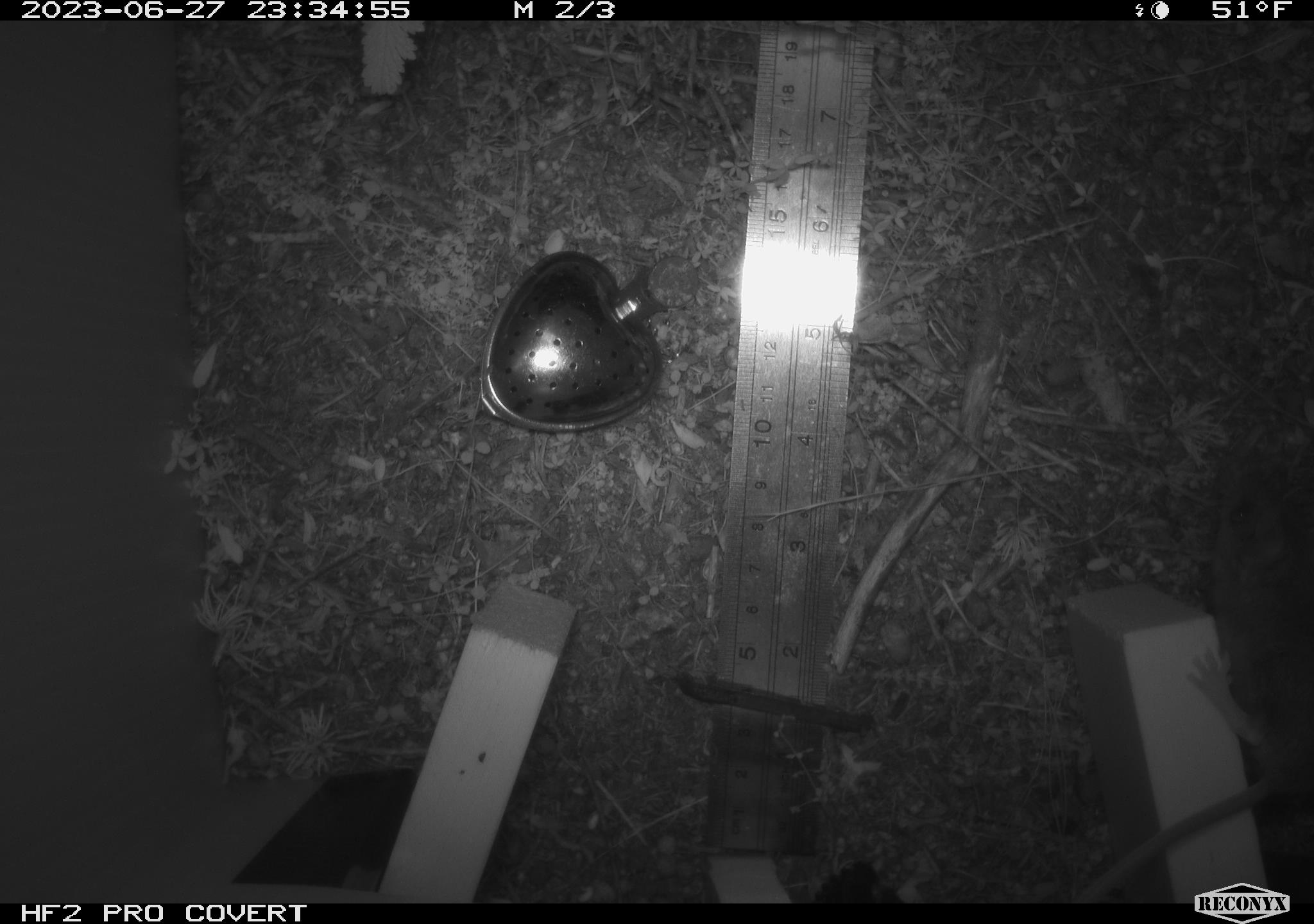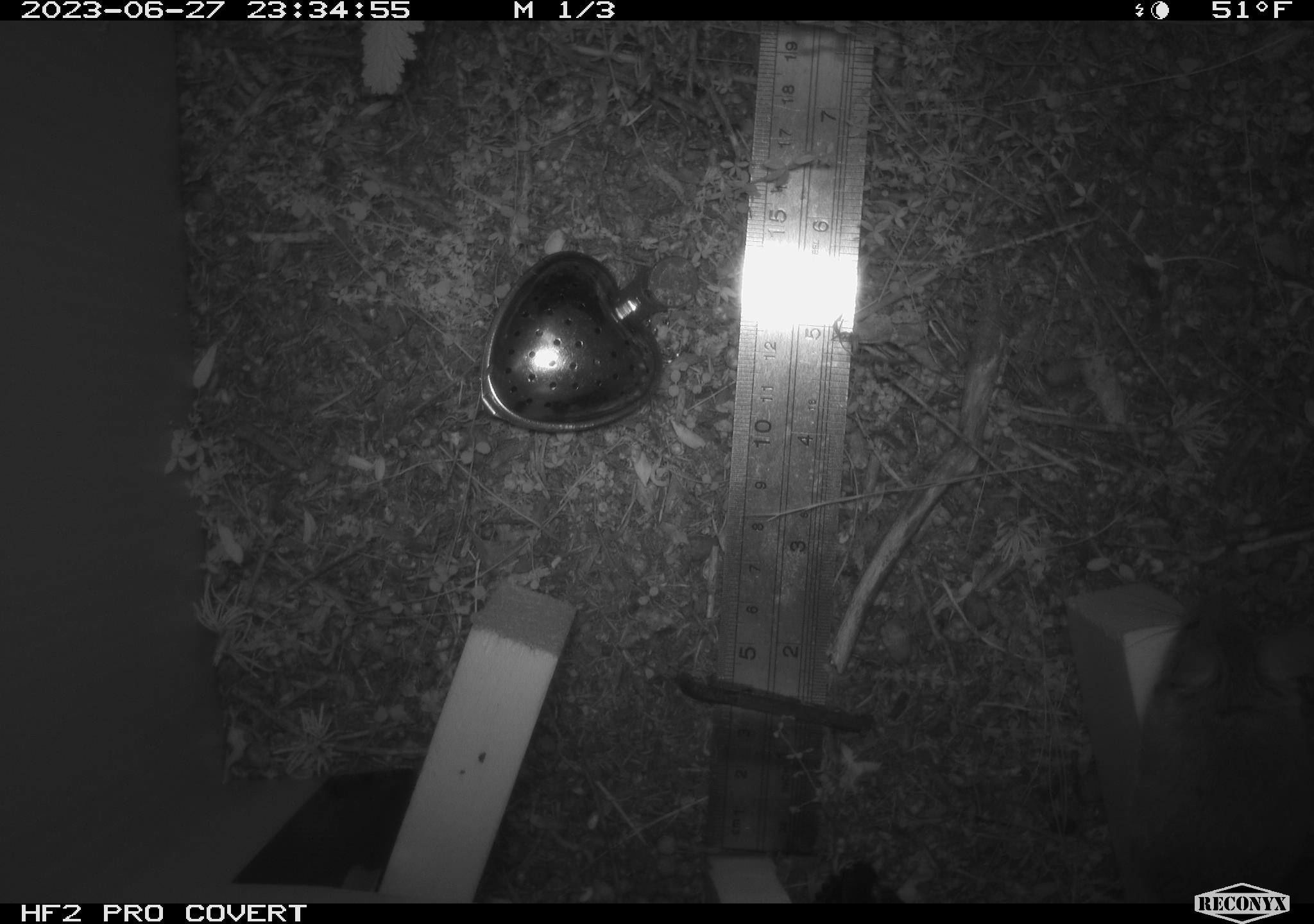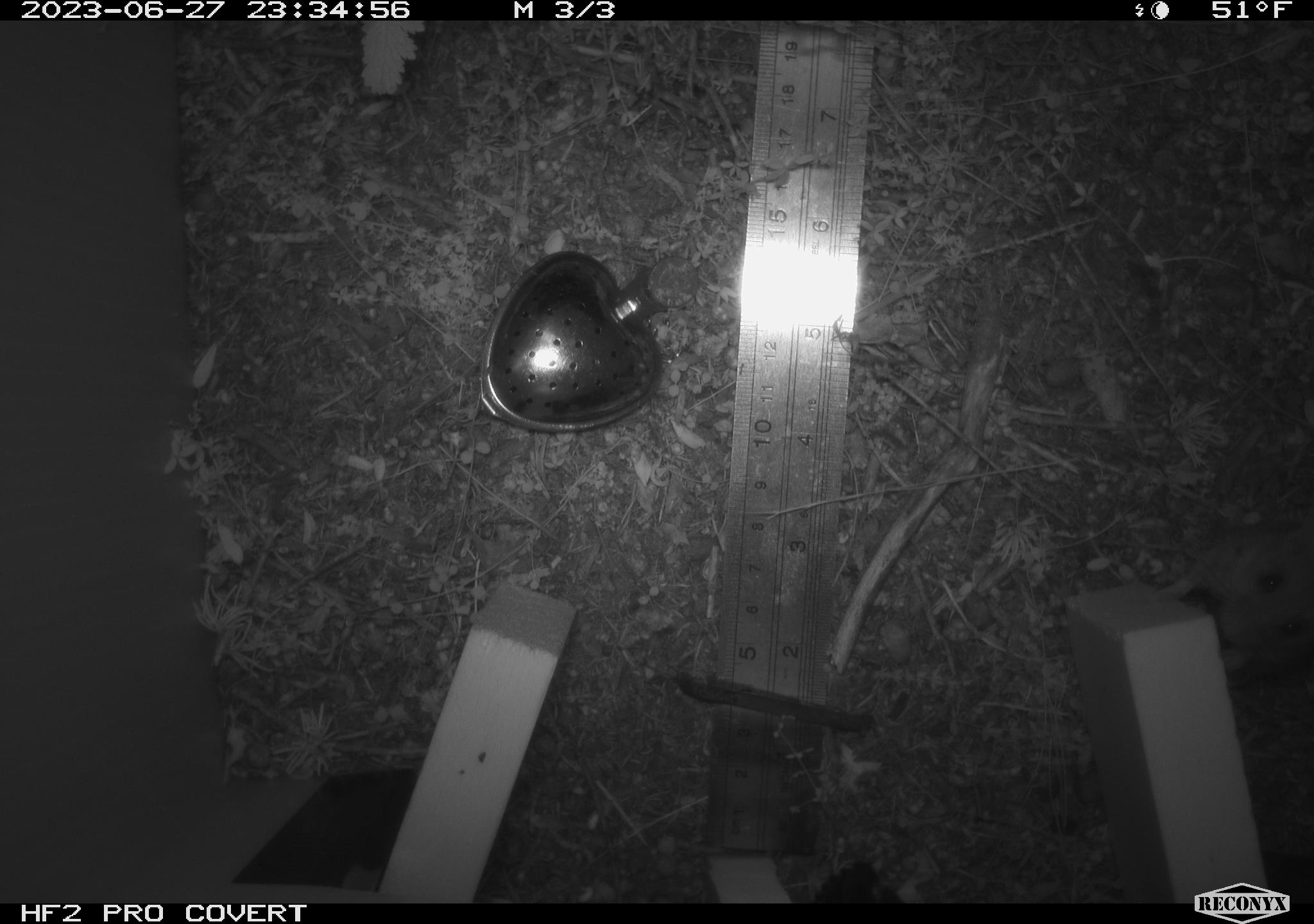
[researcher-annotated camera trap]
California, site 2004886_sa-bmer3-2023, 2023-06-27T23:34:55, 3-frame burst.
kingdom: Animalia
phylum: Chordata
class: Mammalia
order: Rodentia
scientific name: Rodentia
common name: mouse species